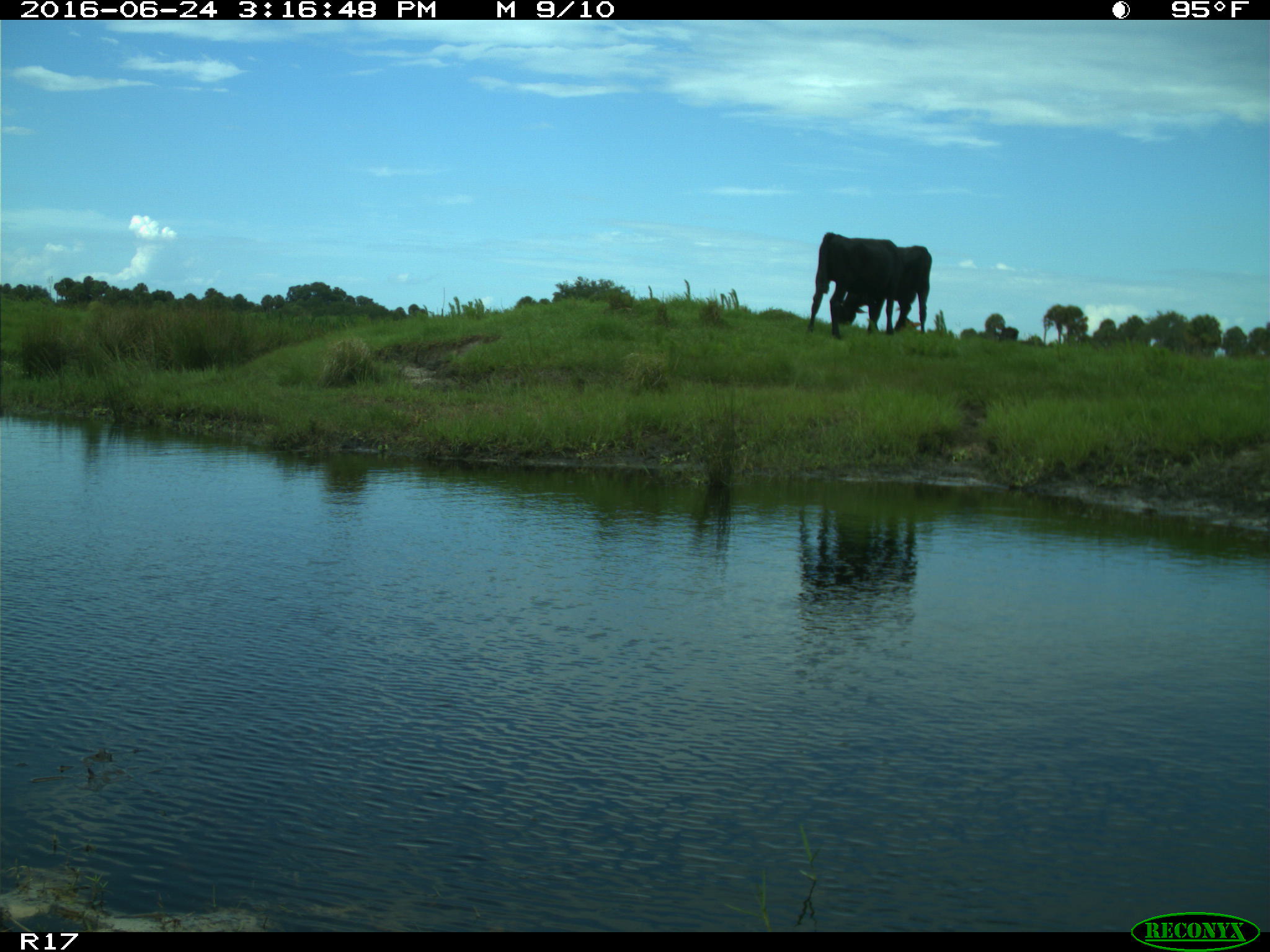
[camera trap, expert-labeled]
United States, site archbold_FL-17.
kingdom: Animalia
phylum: Chordata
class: Mammalia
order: Artiodactyla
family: Bovidae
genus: Bos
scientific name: Bos taurus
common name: domestic cow